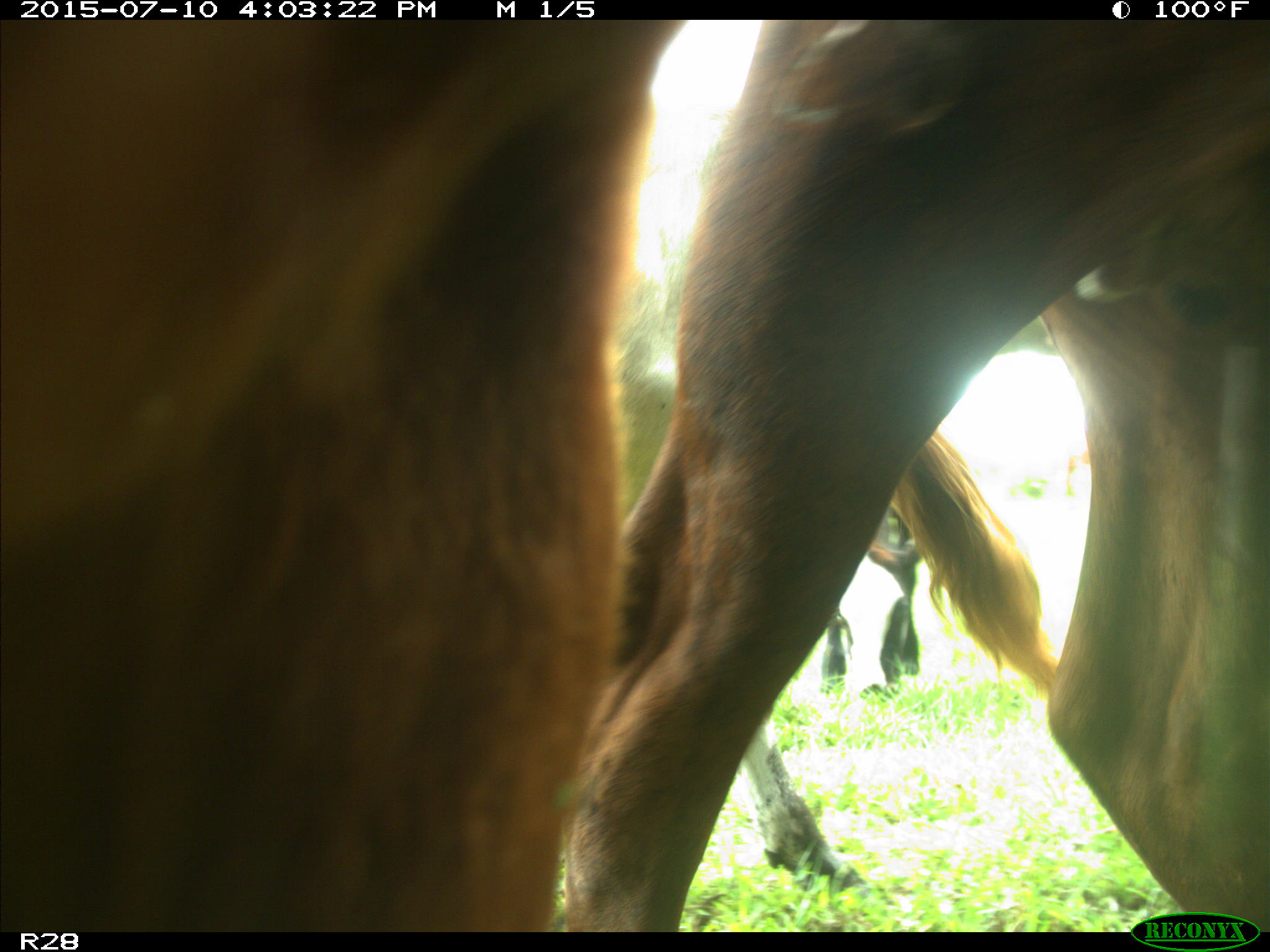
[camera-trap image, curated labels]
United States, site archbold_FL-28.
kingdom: Animalia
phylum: Chordata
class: Mammalia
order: Artiodactyla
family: Bovidae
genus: Bos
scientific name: Bos taurus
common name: domestic cow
Bos taurus (domestic cow).